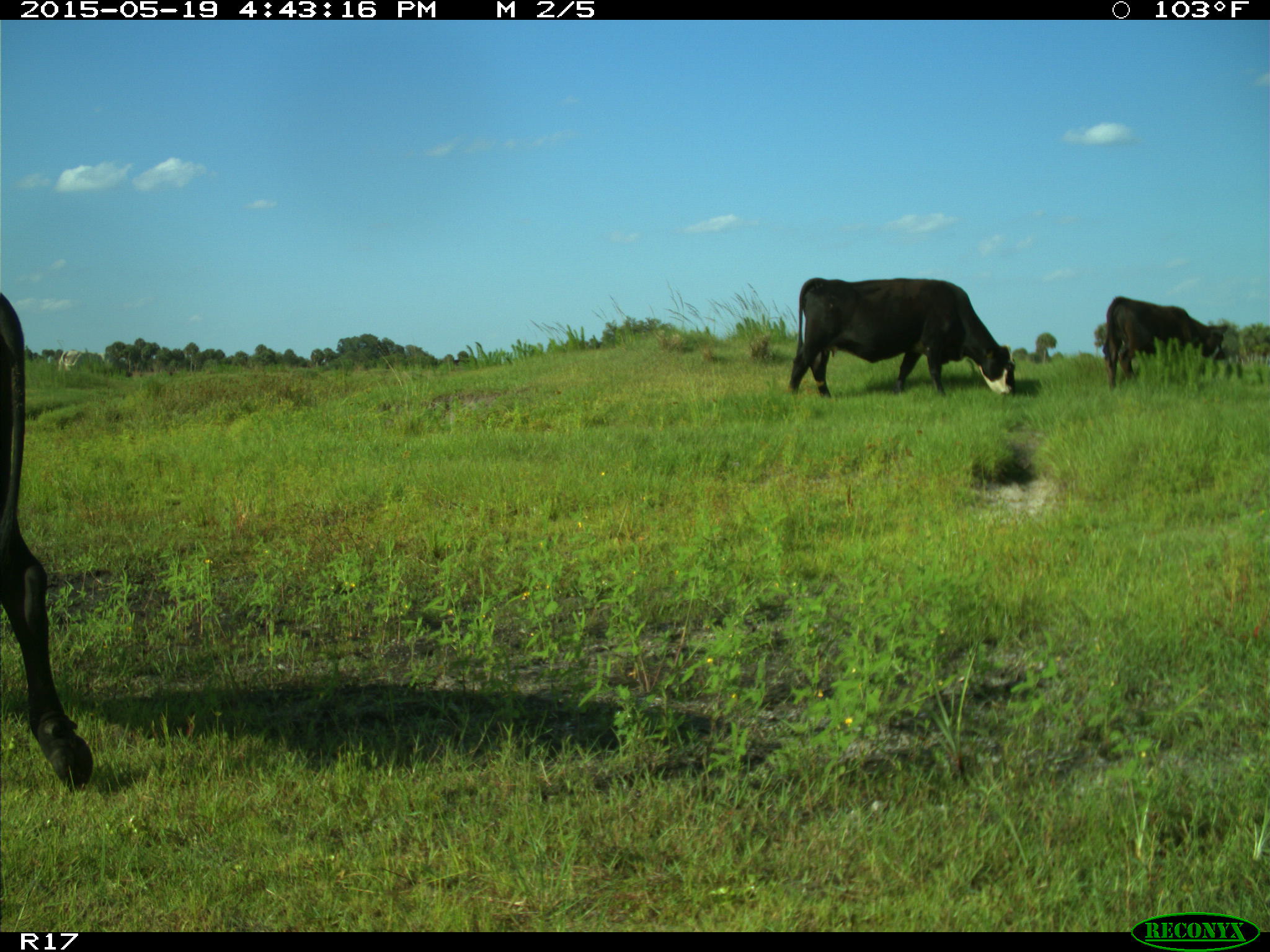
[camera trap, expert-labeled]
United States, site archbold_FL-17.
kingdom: Animalia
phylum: Chordata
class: Mammalia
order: Artiodactyla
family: Bovidae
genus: Bos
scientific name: Bos taurus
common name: domestic cow